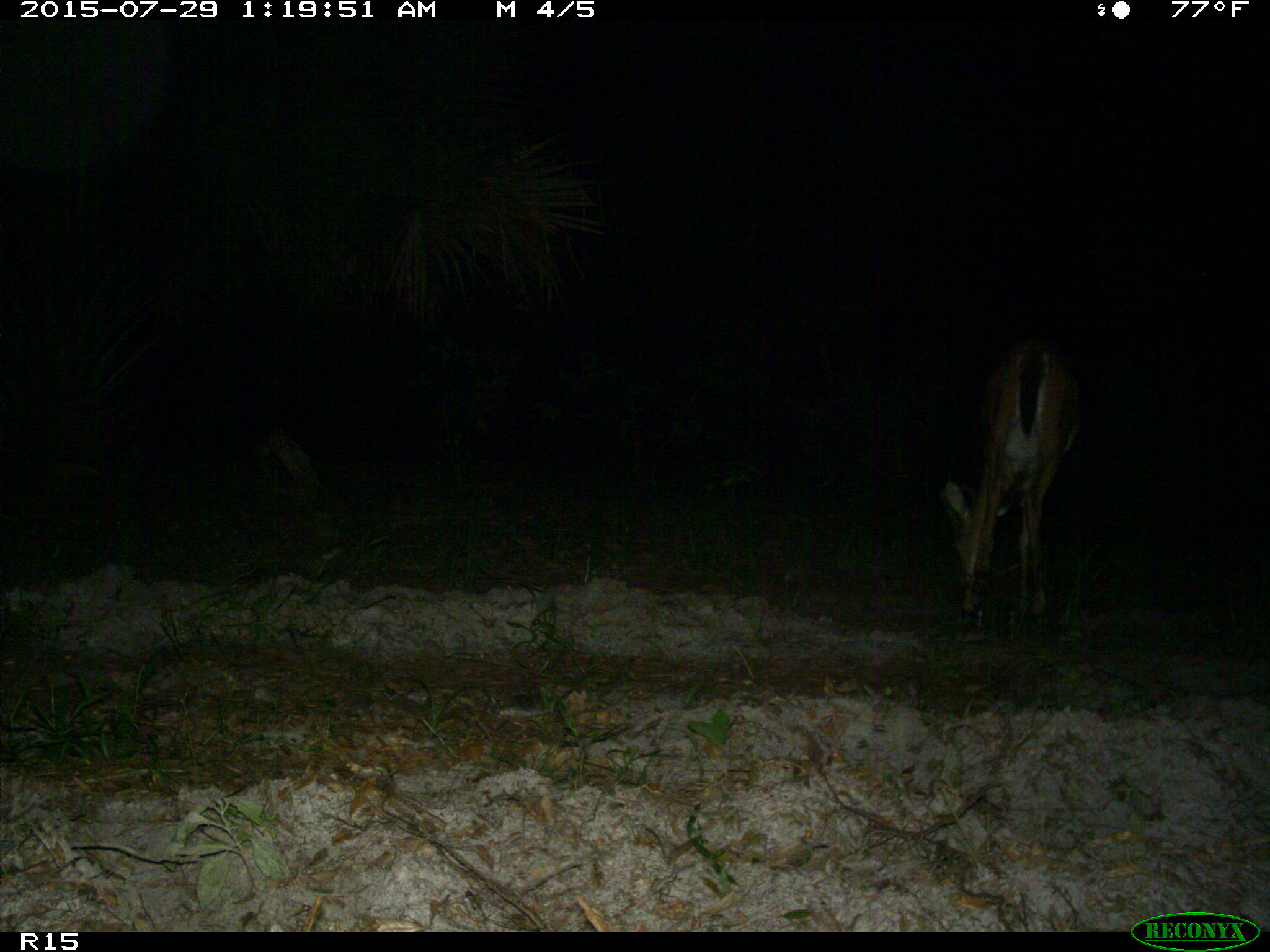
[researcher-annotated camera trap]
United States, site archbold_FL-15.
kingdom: Animalia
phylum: Chordata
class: Mammalia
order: Artiodactyla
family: Cervidae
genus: Odocoileus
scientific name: Odocoileus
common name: deer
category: unidentified deer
Unidentified deer (deer) (Odocoileus).